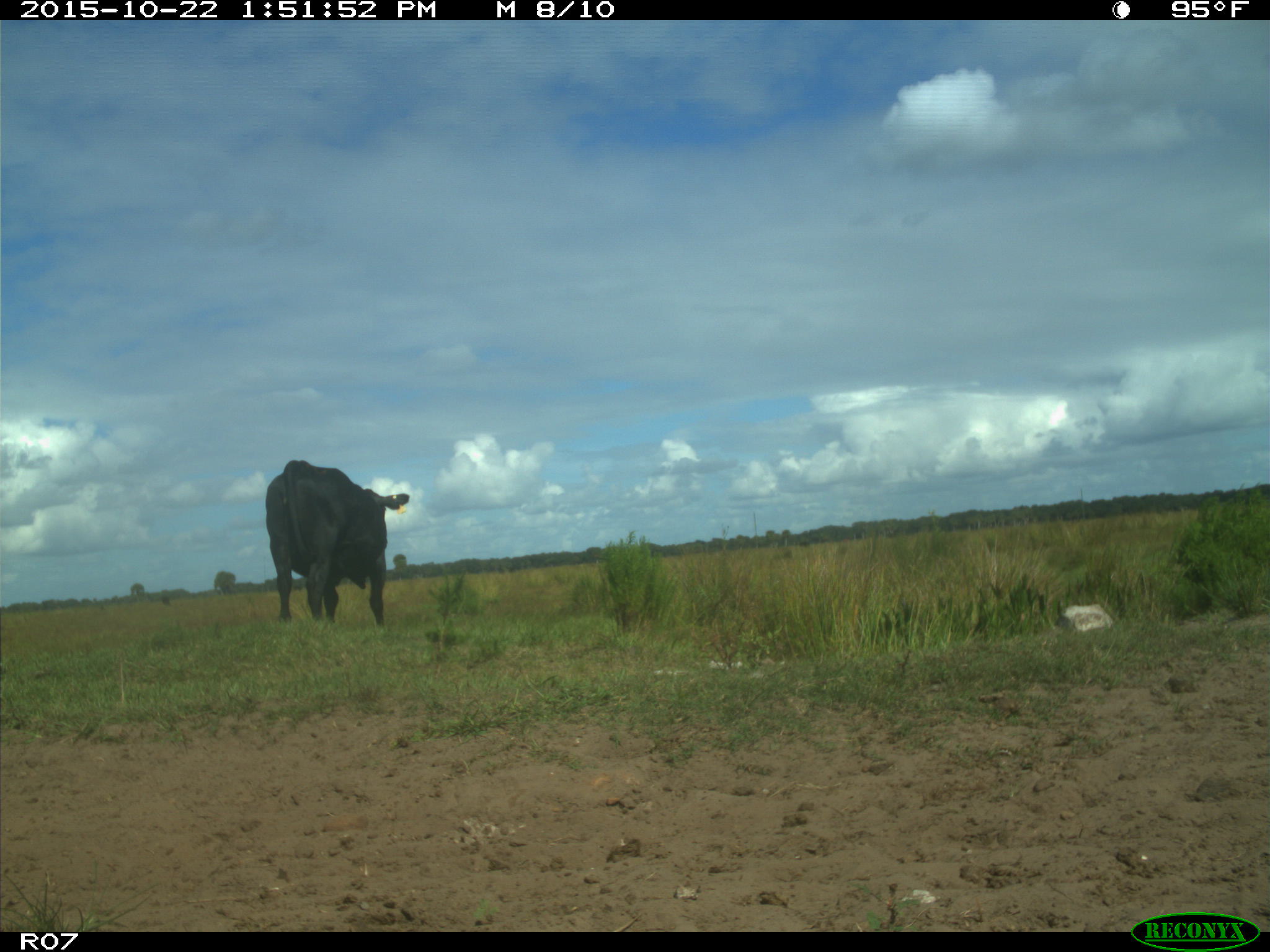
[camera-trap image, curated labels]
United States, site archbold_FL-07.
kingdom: Animalia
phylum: Chordata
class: Mammalia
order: Artiodactyla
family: Bovidae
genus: Bos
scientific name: Bos taurus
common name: domestic cow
Bos taurus (domestic cow).